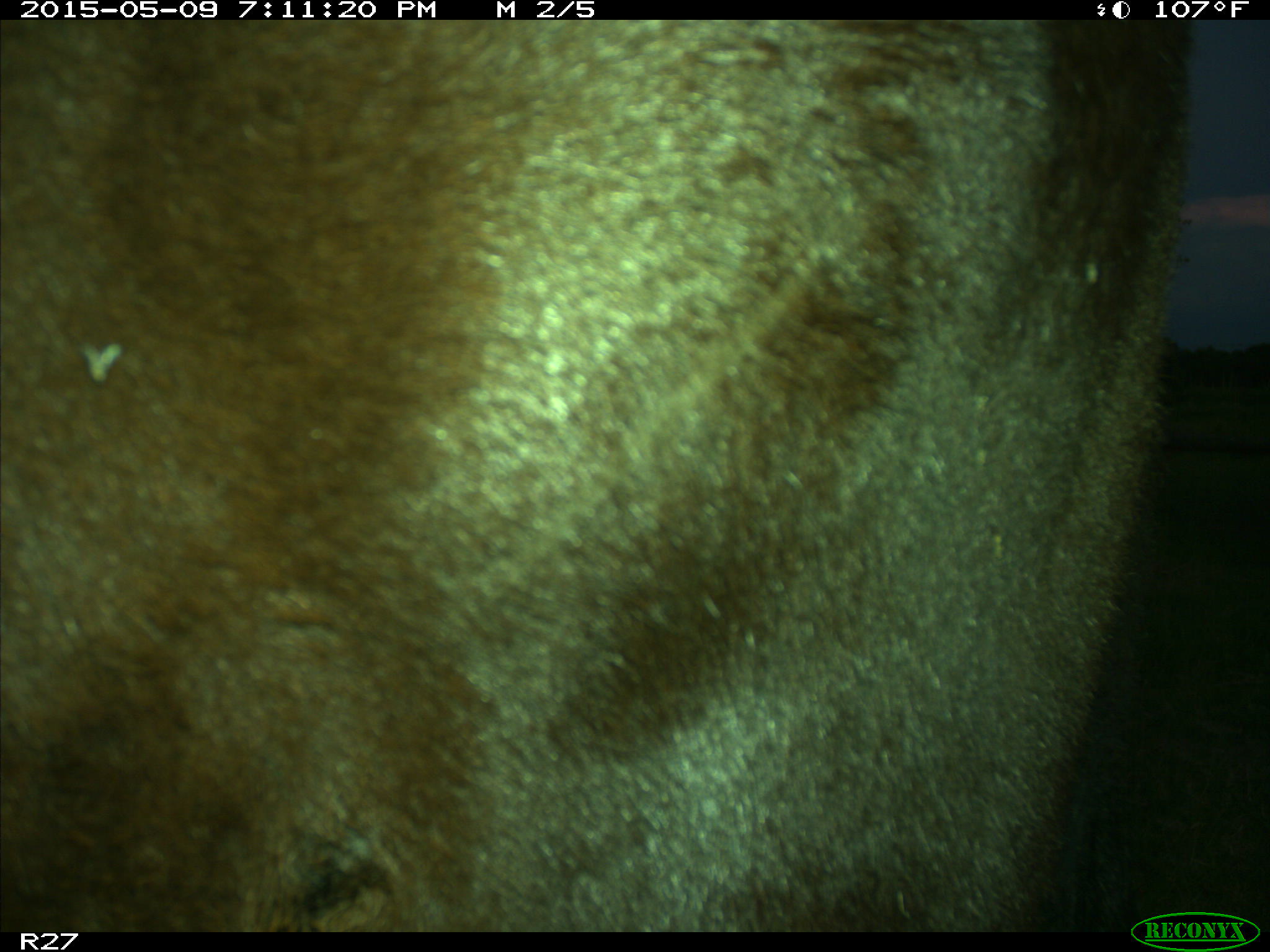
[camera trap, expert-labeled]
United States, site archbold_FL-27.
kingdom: Animalia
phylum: Chordata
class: Mammalia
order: Artiodactyla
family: Bovidae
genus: Bos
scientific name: Bos taurus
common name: domestic cow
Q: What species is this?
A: Bos taurus (domestic cow).